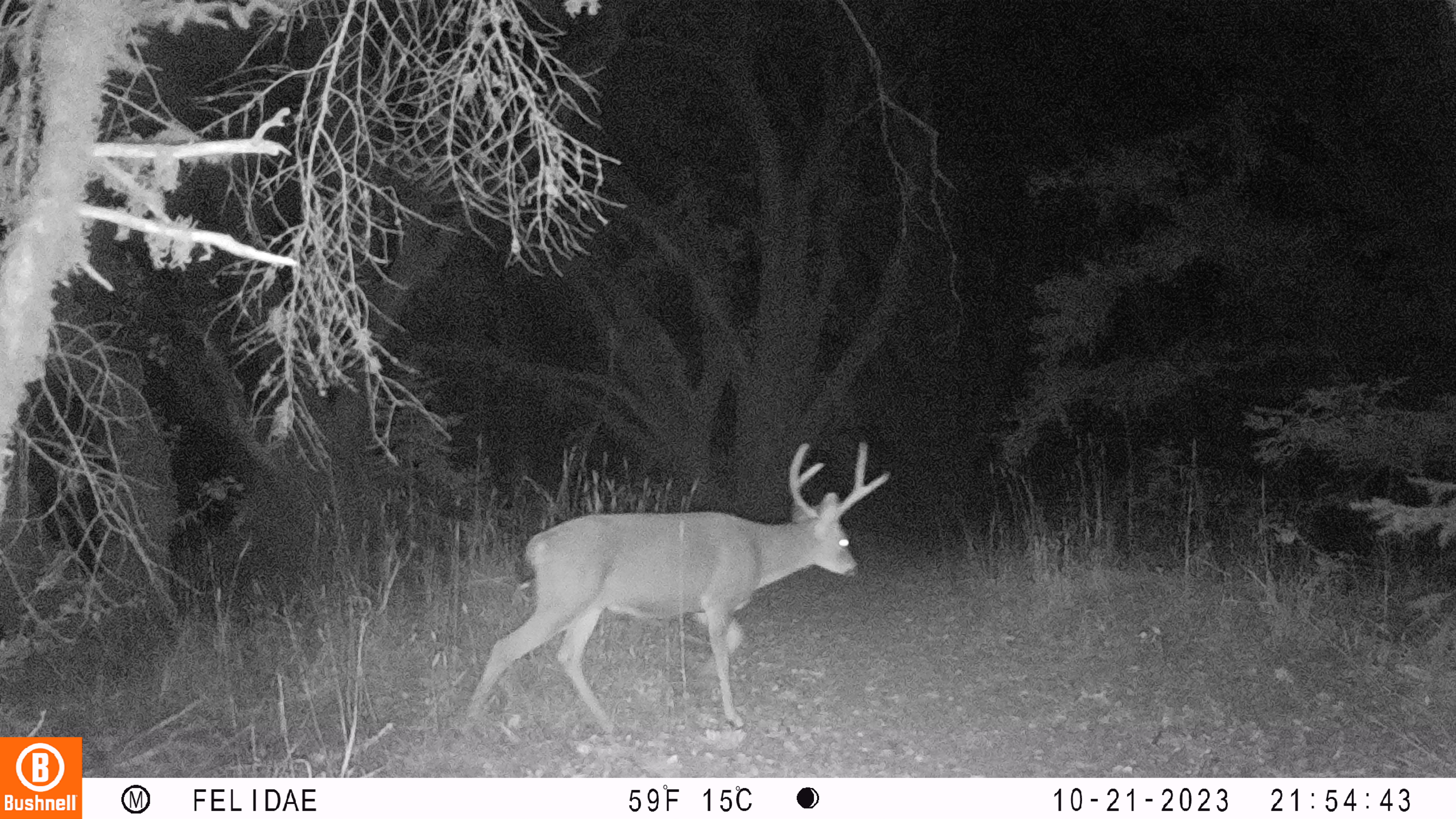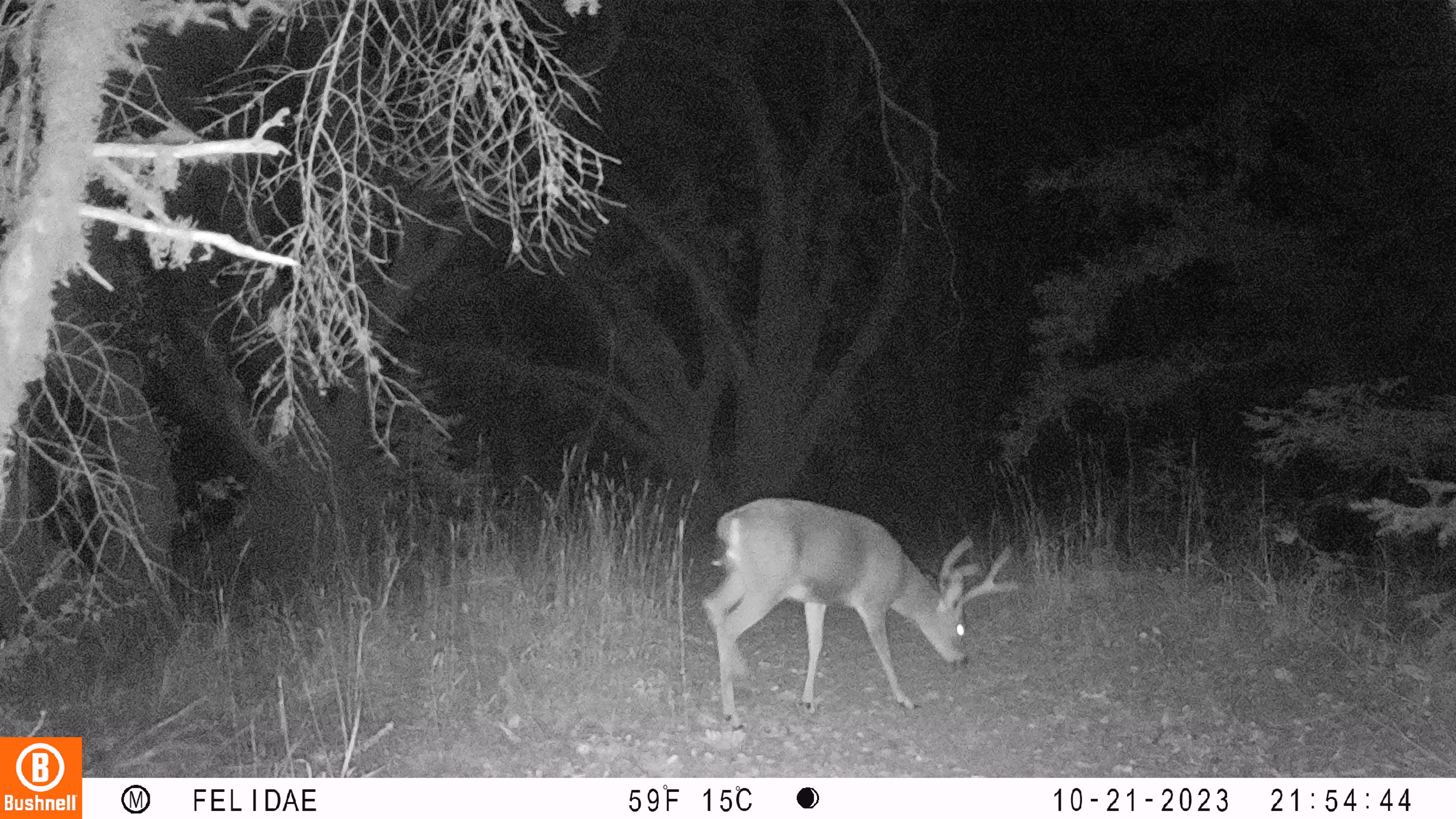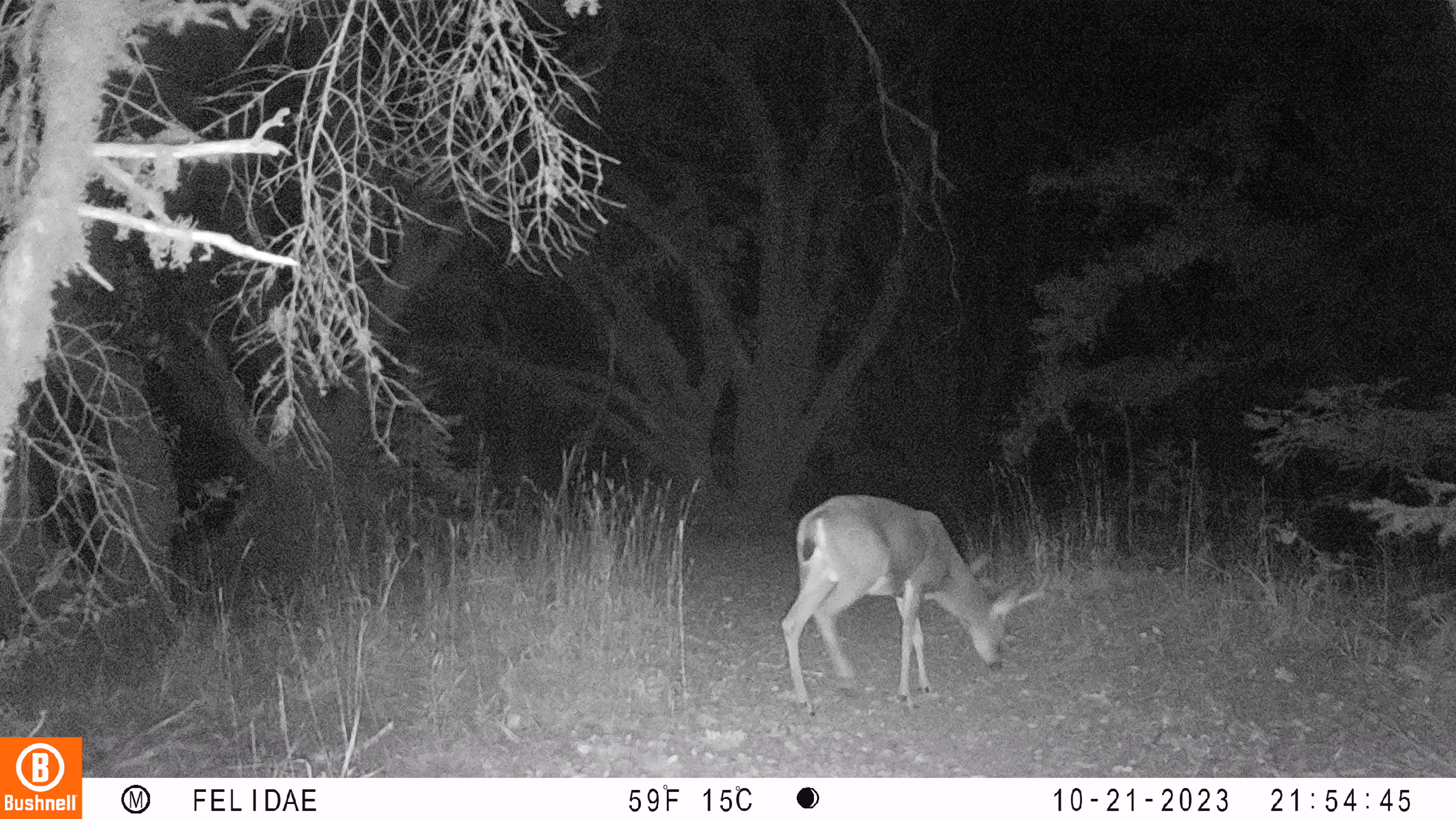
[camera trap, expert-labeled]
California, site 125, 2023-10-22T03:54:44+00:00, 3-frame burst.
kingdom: Animalia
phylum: Chordata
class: Mammalia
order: Artiodactyla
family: Cervidae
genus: Odocoileus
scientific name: Odocoileus hemionus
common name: mule deer